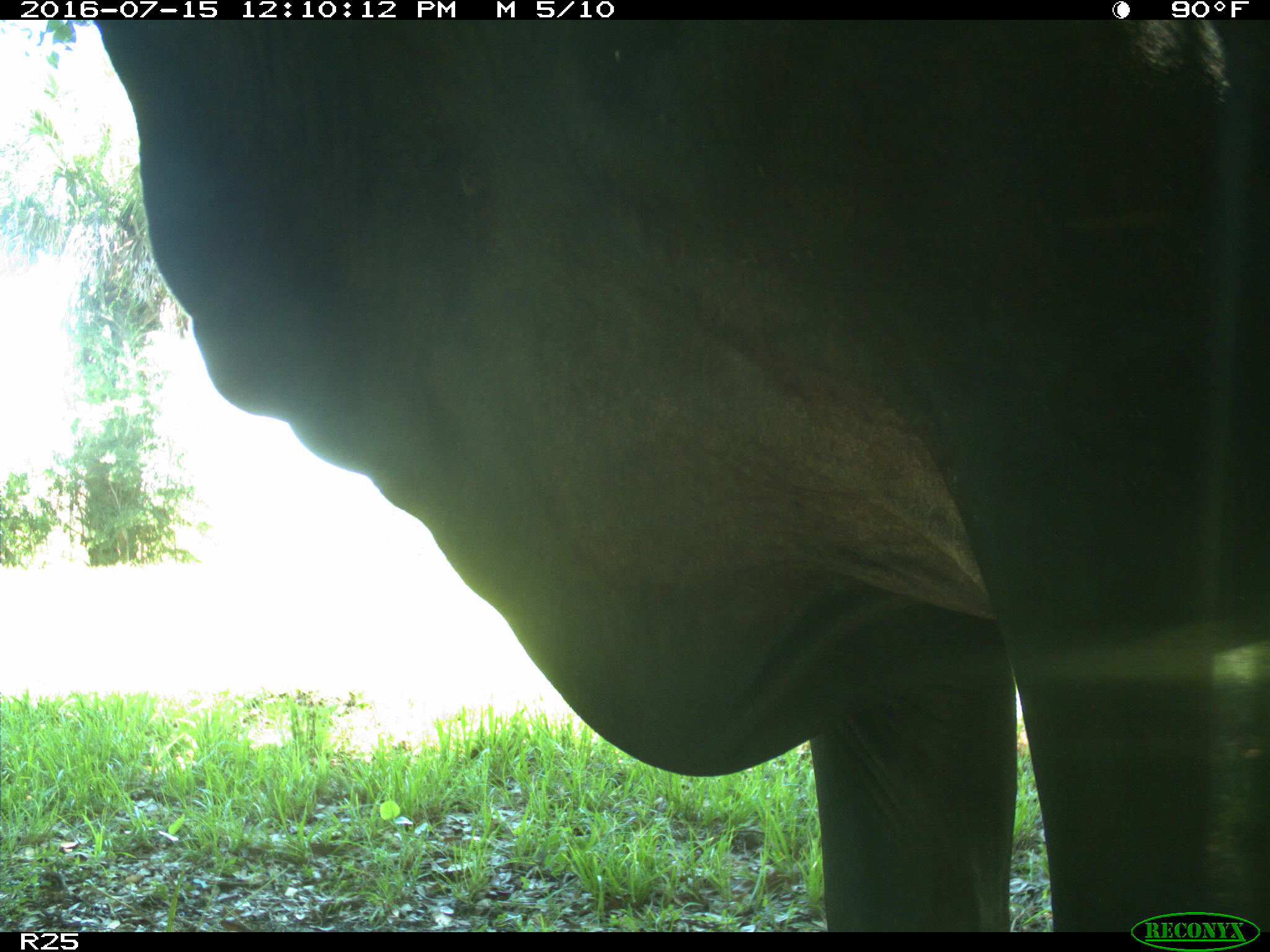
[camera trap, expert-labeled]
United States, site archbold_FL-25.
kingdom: Animalia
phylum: Chordata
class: Mammalia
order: Artiodactyla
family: Bovidae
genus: Bos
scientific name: Bos taurus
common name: domestic cow